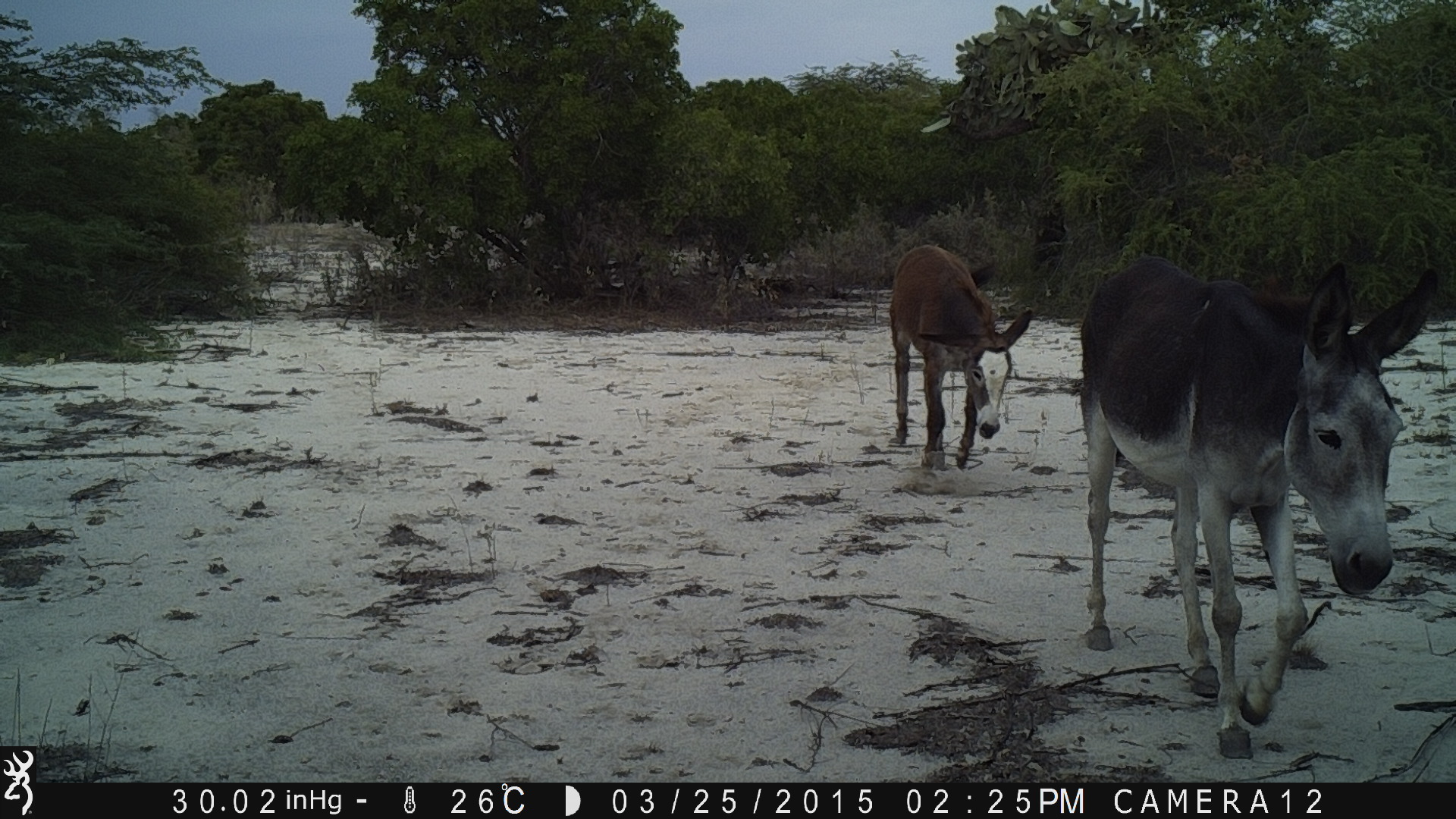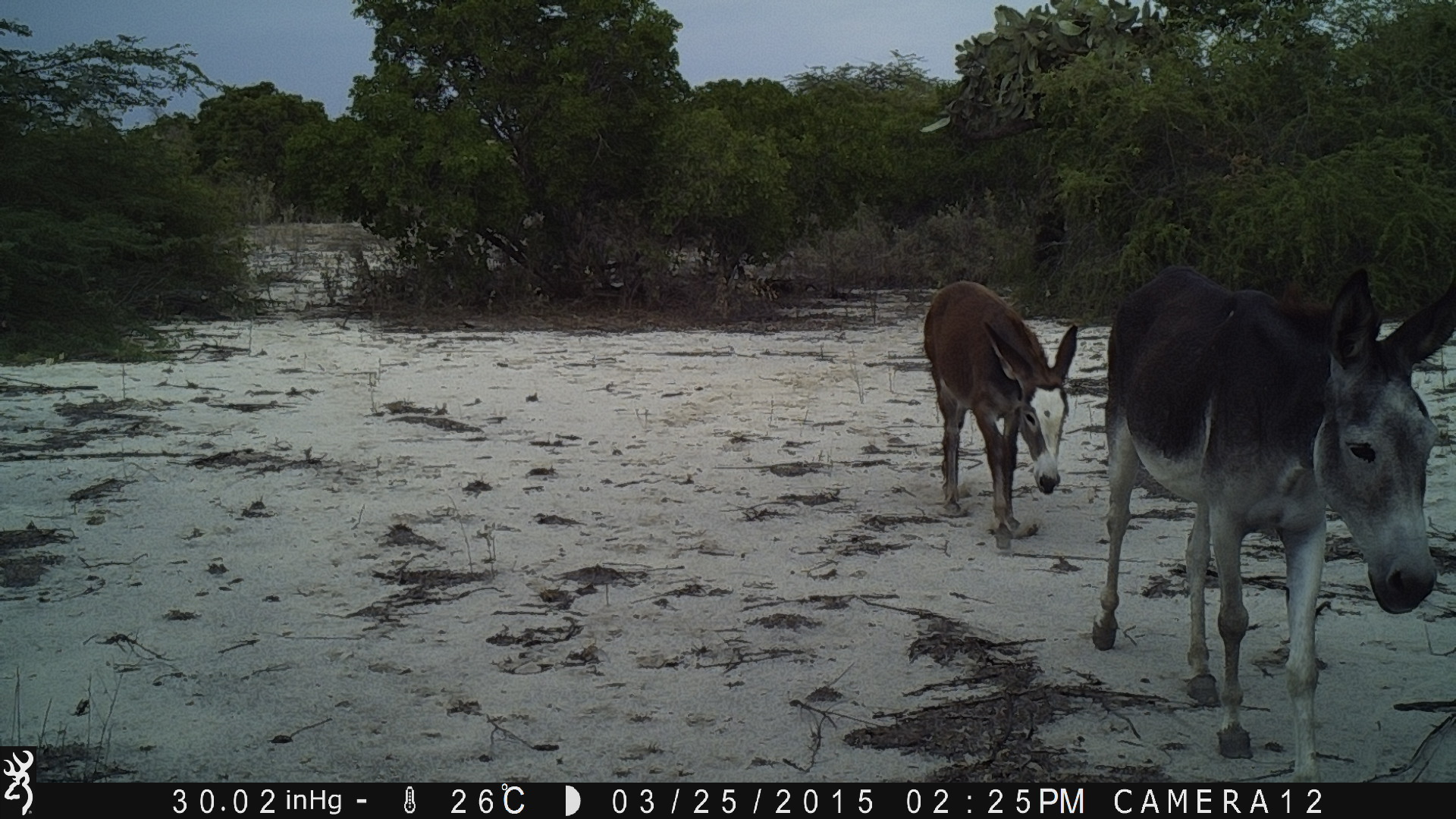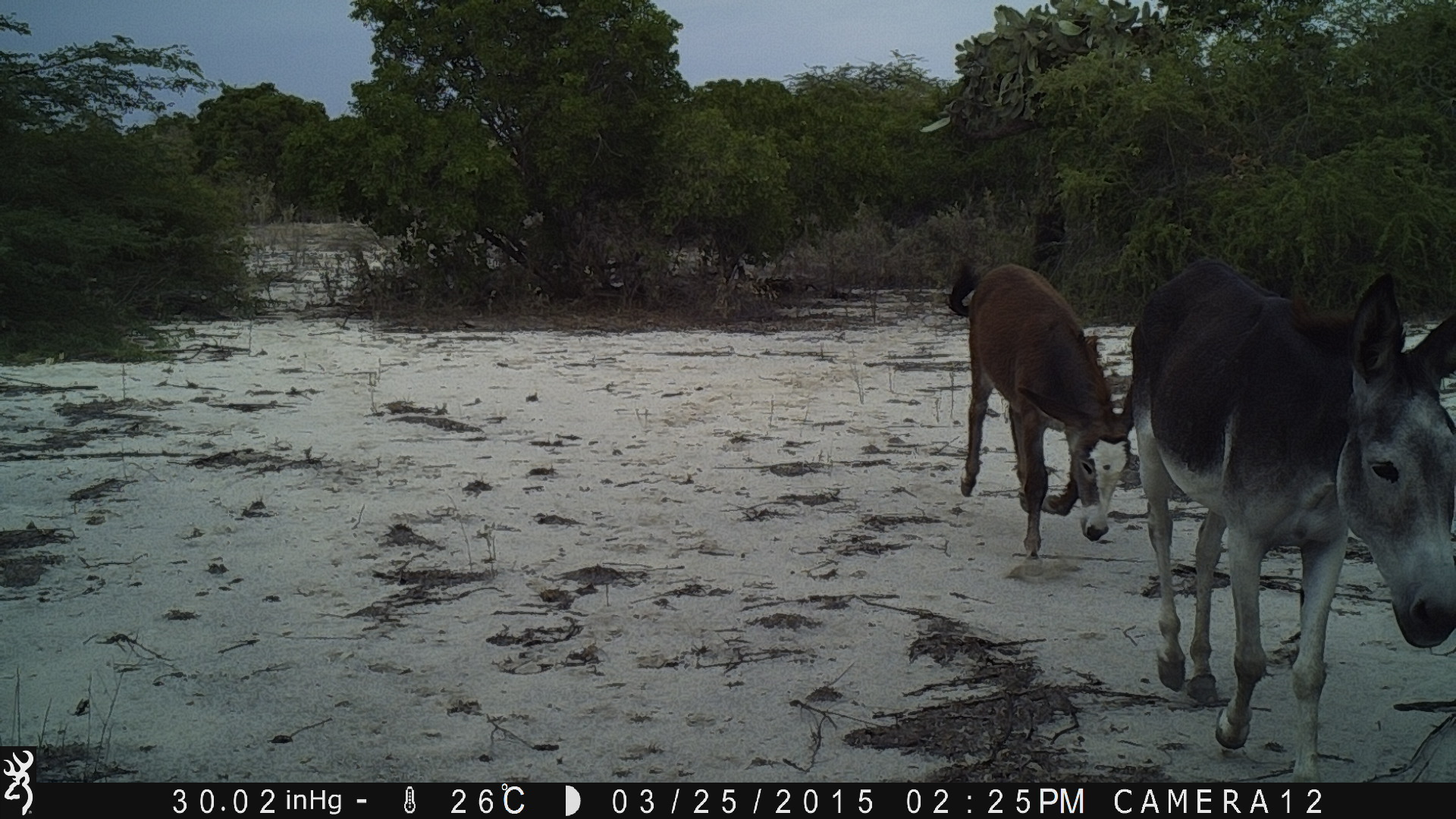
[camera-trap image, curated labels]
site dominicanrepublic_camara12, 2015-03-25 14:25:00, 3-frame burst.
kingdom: Animalia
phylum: Chordata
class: Mammalia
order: Perissodactyla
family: Equidae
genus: Equus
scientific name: Equus asinus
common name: donkey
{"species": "donkey (Equus asinus)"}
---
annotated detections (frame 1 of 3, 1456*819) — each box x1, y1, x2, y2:
donkey: 1074, 256, 1441, 764; 887, 244, 1031, 468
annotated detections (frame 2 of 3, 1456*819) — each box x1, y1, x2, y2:
donkey: 1095, 243, 1455, 768; 921, 279, 1078, 547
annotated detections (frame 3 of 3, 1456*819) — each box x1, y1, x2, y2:
donkey: 1122, 258, 1456, 778; 943, 262, 1134, 559